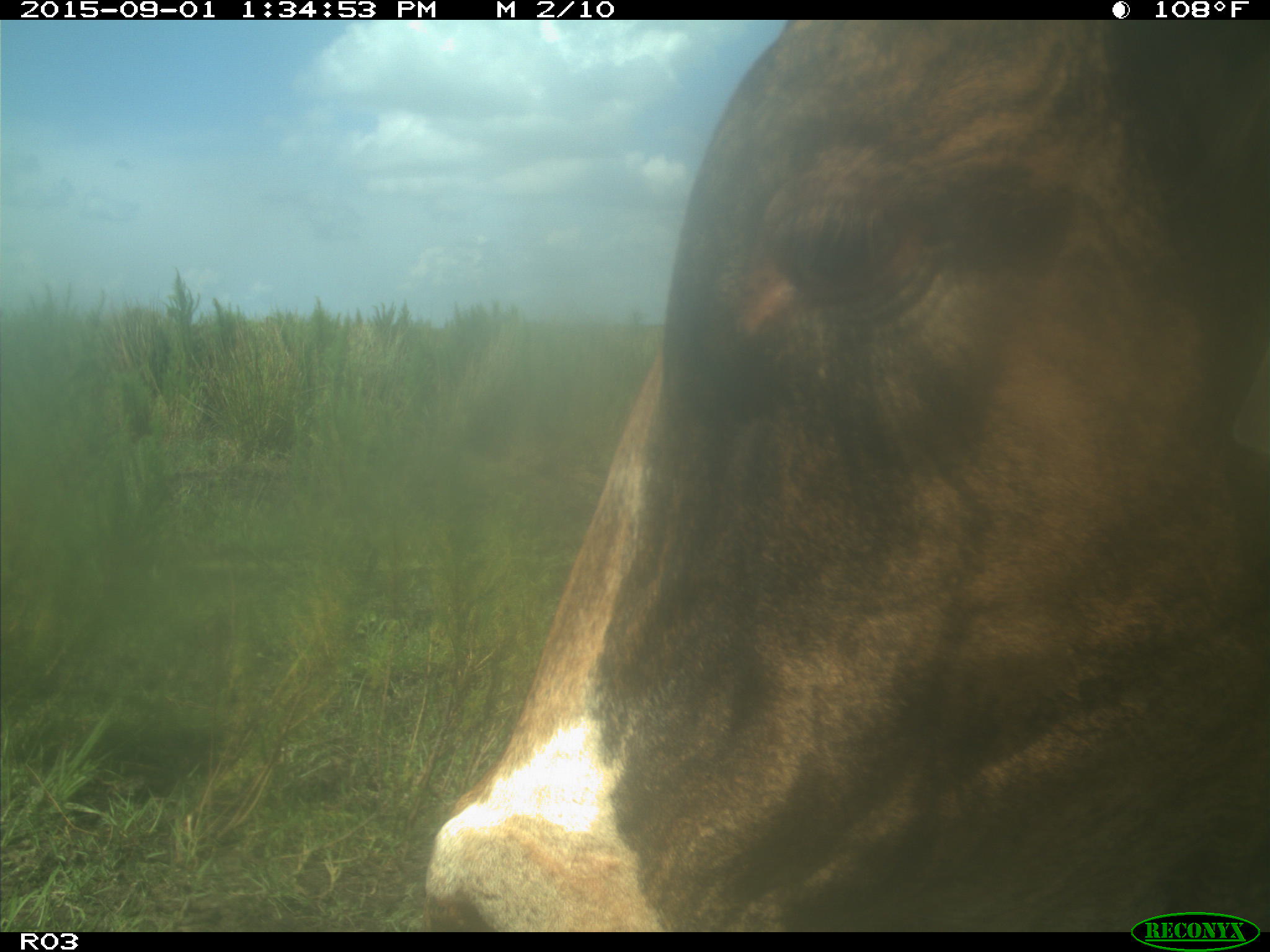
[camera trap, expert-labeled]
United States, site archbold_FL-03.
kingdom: Animalia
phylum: Chordata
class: Mammalia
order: Artiodactyla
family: Bovidae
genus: Bos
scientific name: Bos taurus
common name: domestic cow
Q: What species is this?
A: Bos taurus (domestic cow).